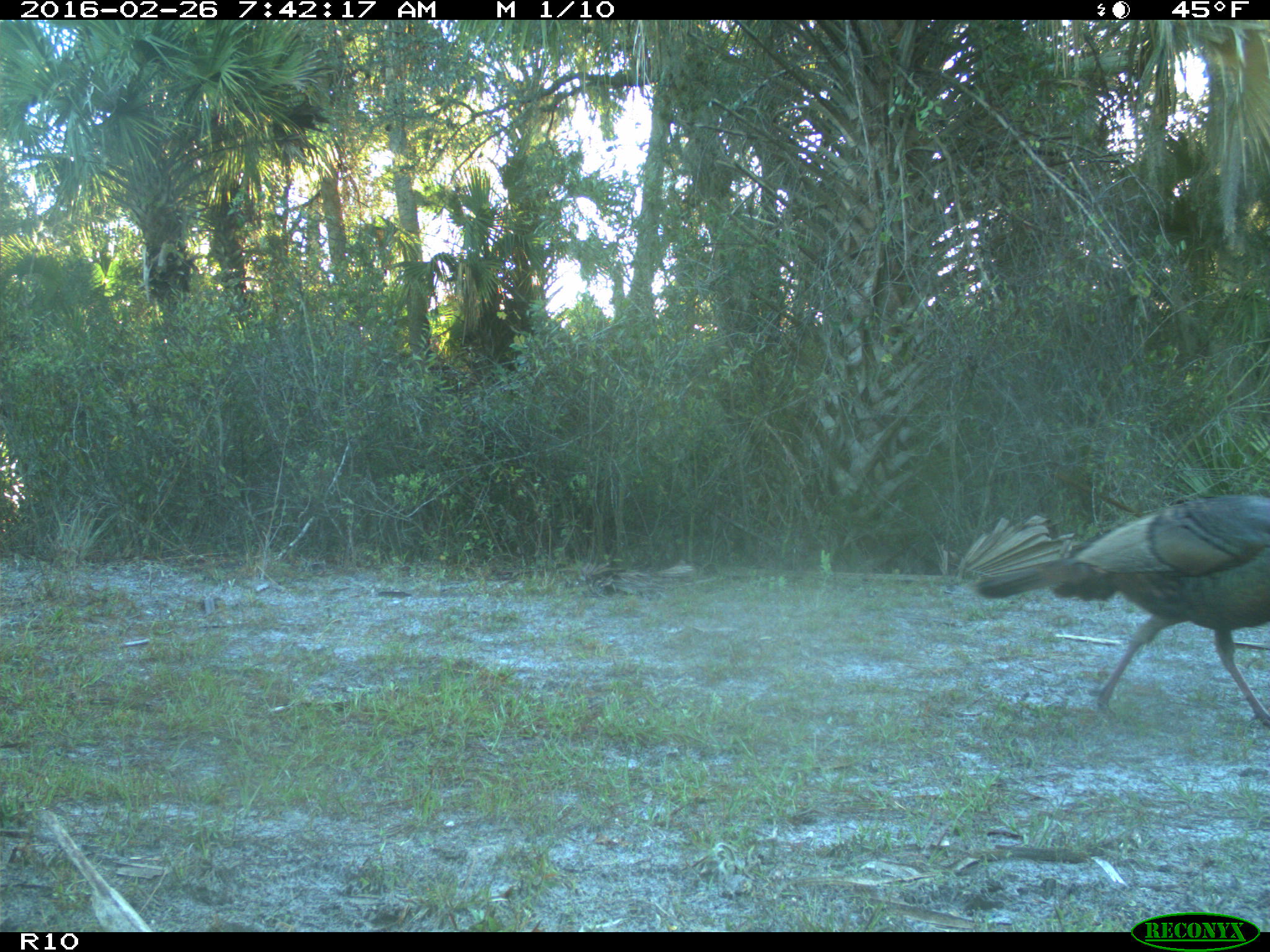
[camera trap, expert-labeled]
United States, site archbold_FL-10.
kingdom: Animalia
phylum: Chordata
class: Aves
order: Galliformes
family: Phasianidae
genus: Meleagris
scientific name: Meleagris gallopavo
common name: wild turkey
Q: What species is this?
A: Meleagris gallopavo (wild turkey).